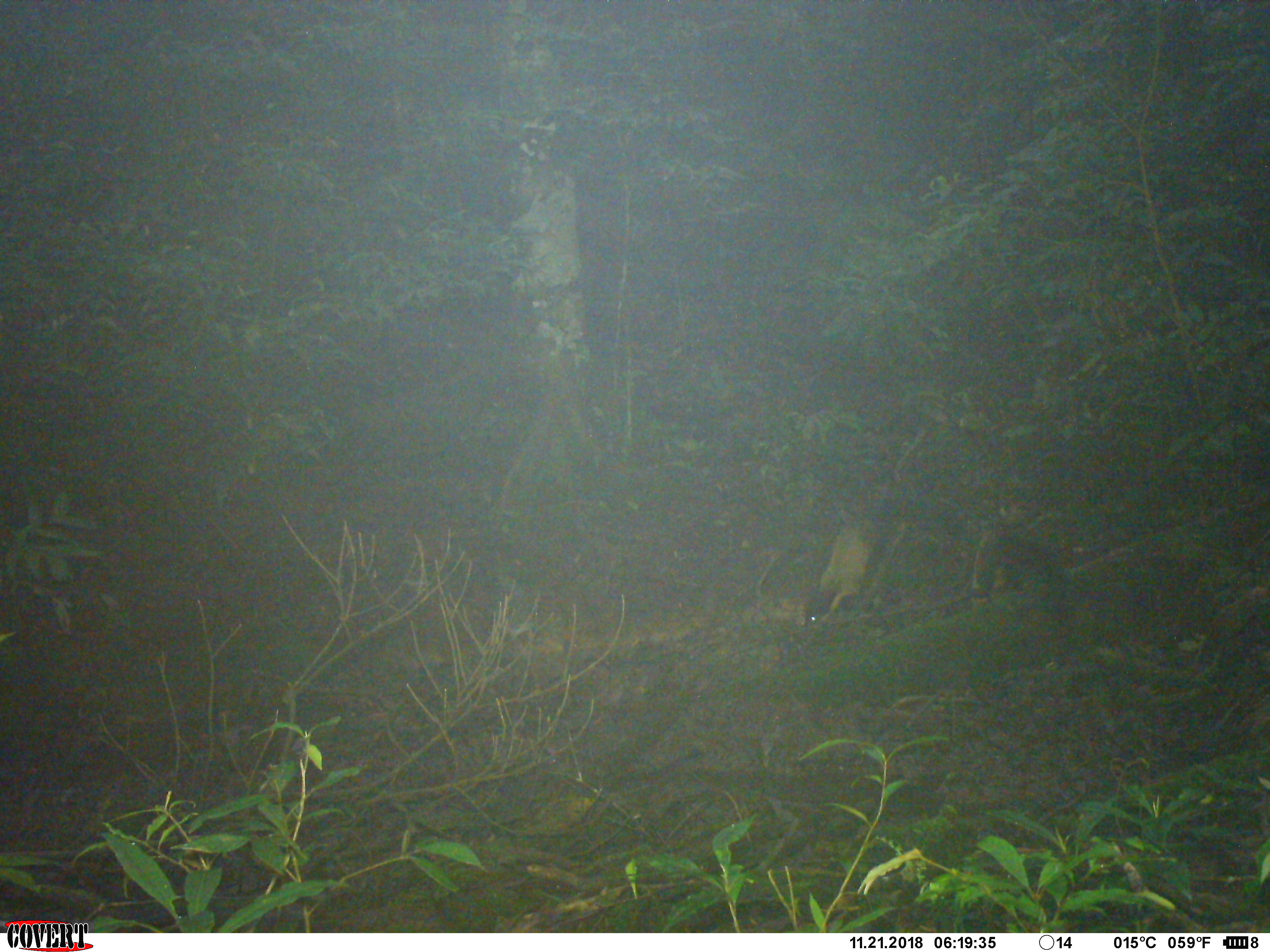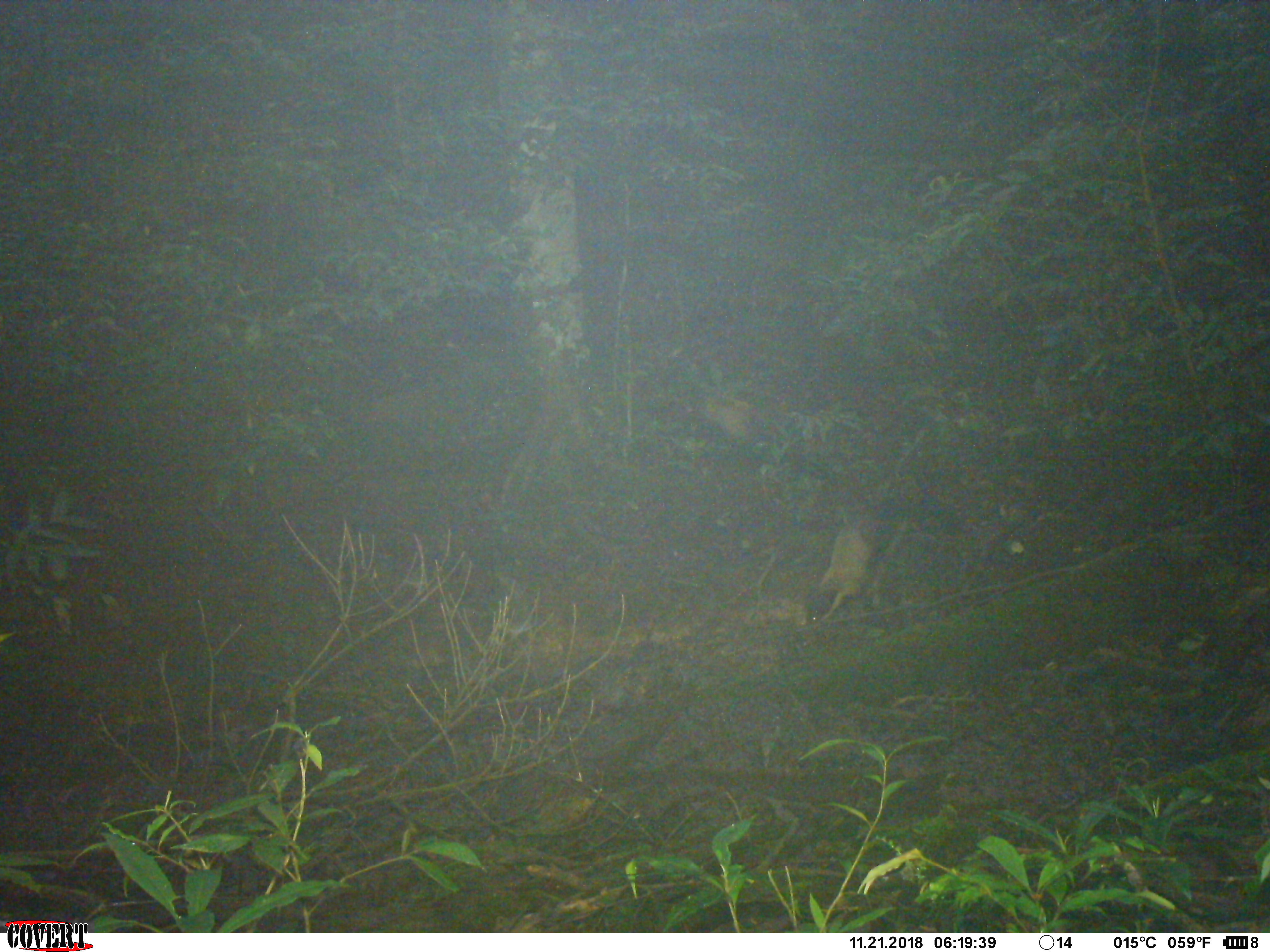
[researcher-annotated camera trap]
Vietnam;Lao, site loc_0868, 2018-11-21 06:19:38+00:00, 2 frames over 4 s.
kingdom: Animalia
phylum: Chordata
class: Mammalia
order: Carnivora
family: Mustelidae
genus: Martes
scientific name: Martes flavigula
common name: yellow-throated marten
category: yellow throated marten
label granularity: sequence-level